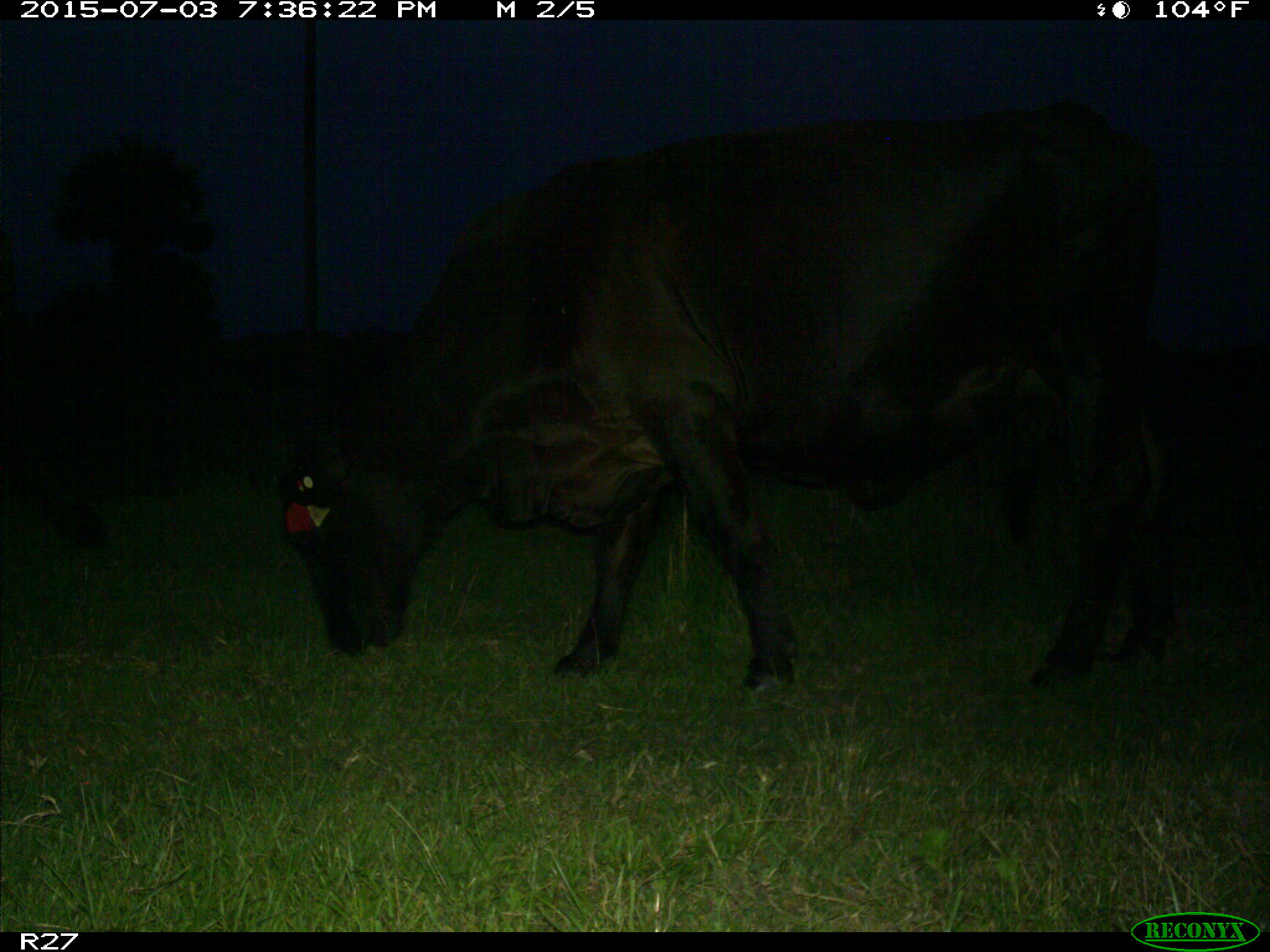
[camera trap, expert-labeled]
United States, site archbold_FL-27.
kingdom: Animalia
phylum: Chordata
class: Mammalia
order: Artiodactyla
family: Bovidae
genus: Bos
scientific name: Bos taurus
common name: domestic cow